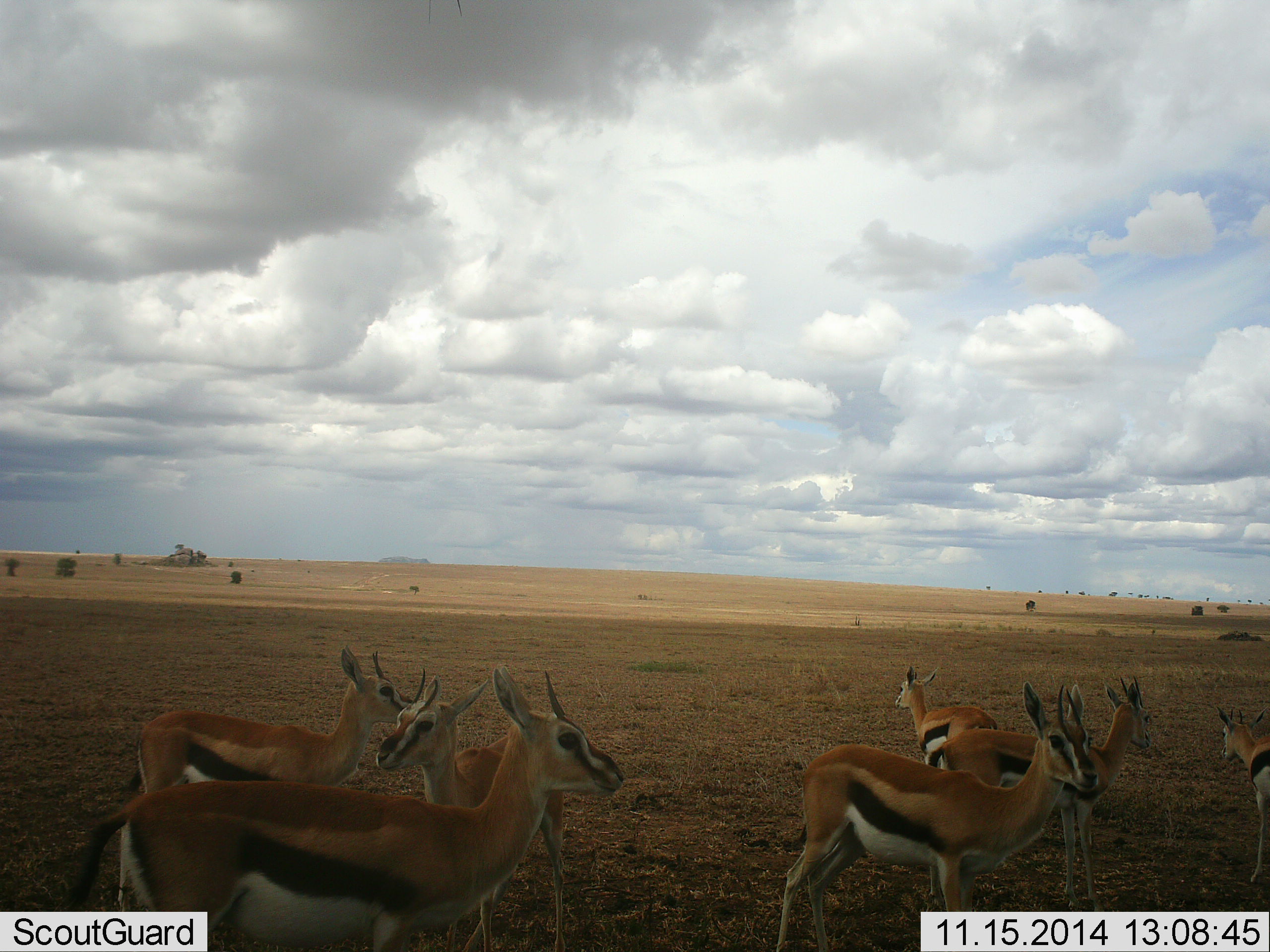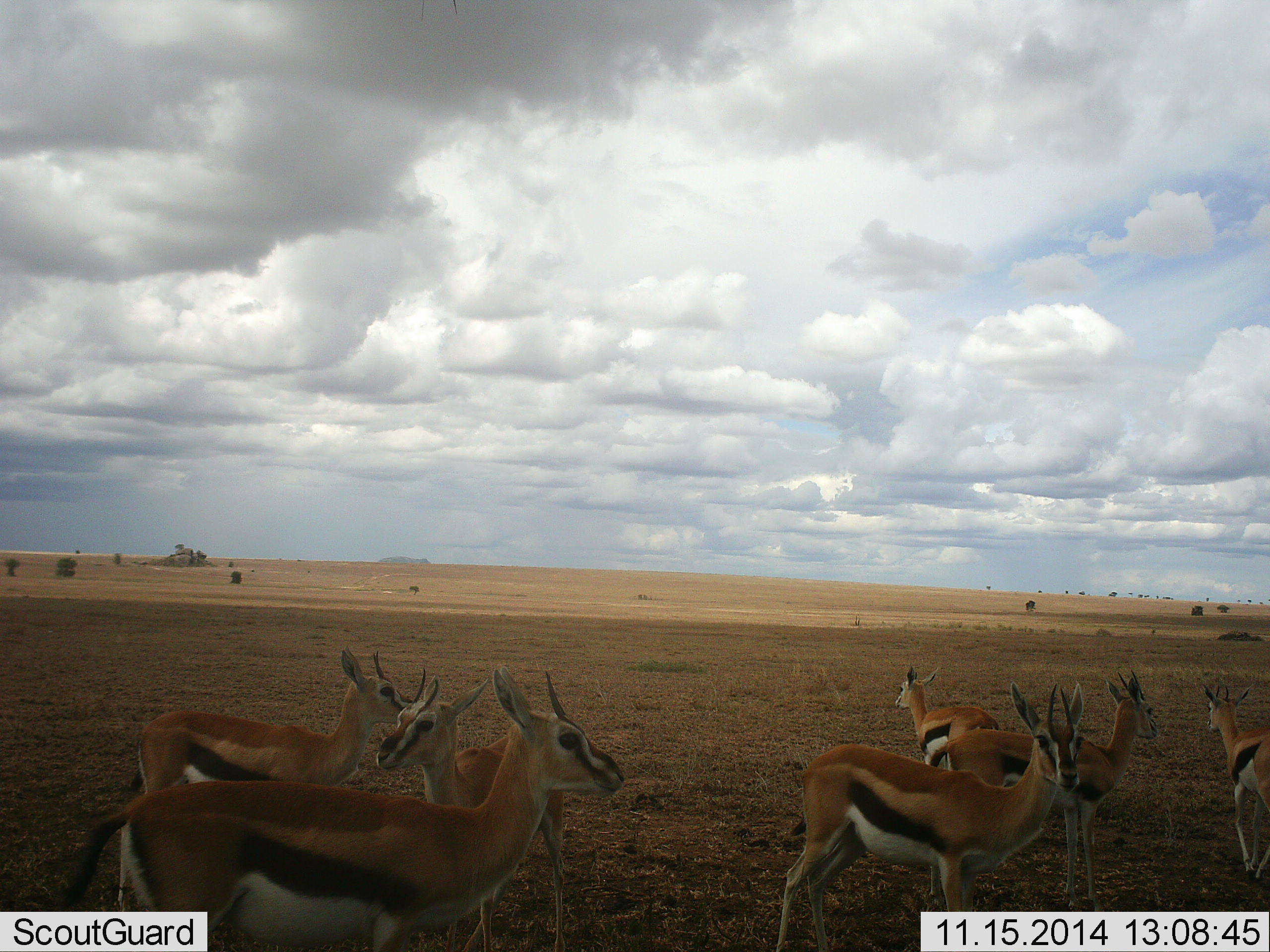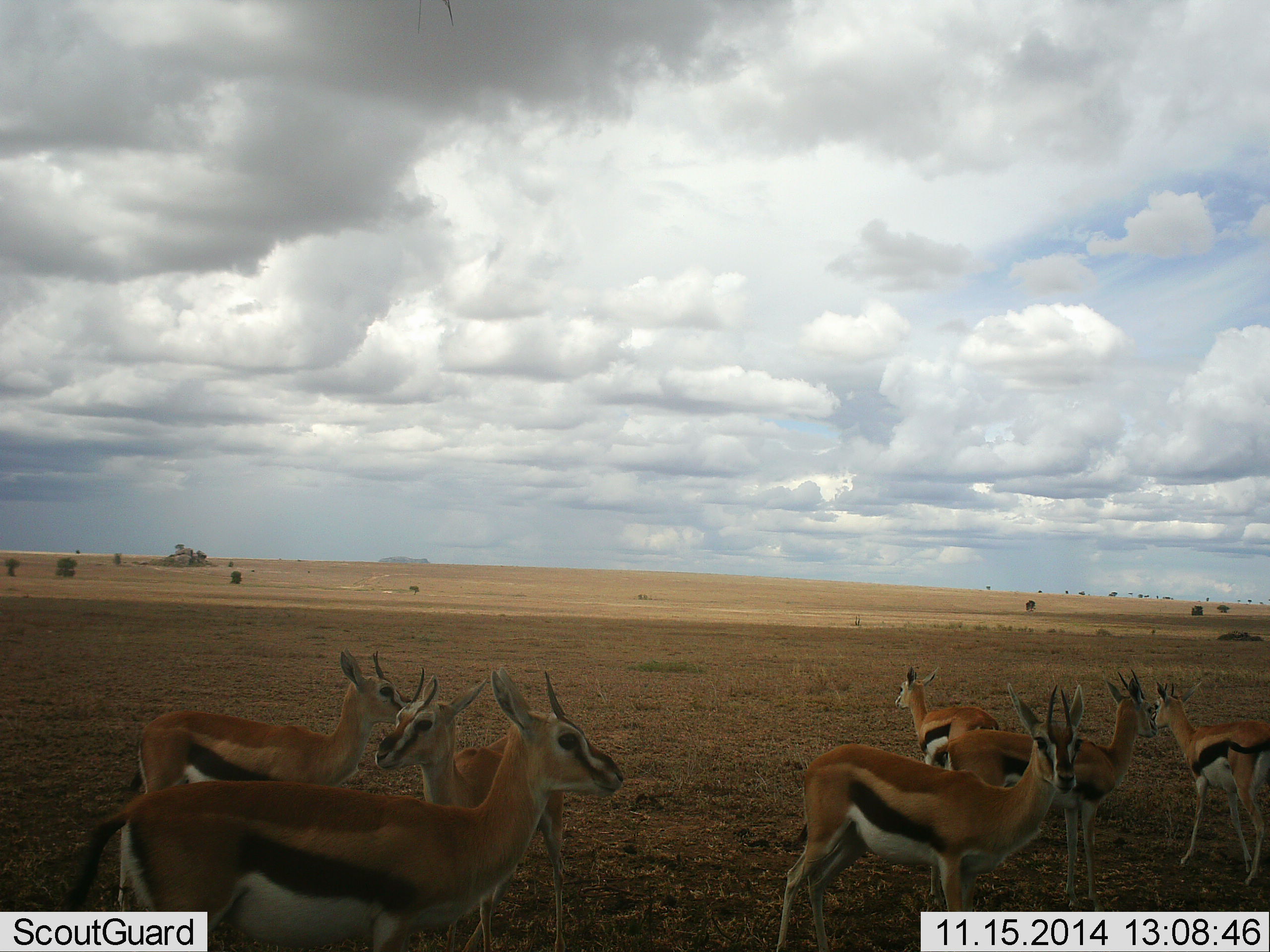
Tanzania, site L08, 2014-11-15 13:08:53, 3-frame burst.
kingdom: Animalia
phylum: Chordata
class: Mammalia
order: Artiodactyla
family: Bovidae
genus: Eudorcas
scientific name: Eudorcas thomsonii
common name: thomson's gazelle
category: gazellethomsons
Gazellethomsons (thomson's gazelle) (Eudorcas thomsonii), count 7. Behavior (volunteer vote fractions): standing 100%, resting 0%, moving 20%, interacting 0%. Young present (vote fraction): 0%. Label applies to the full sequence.